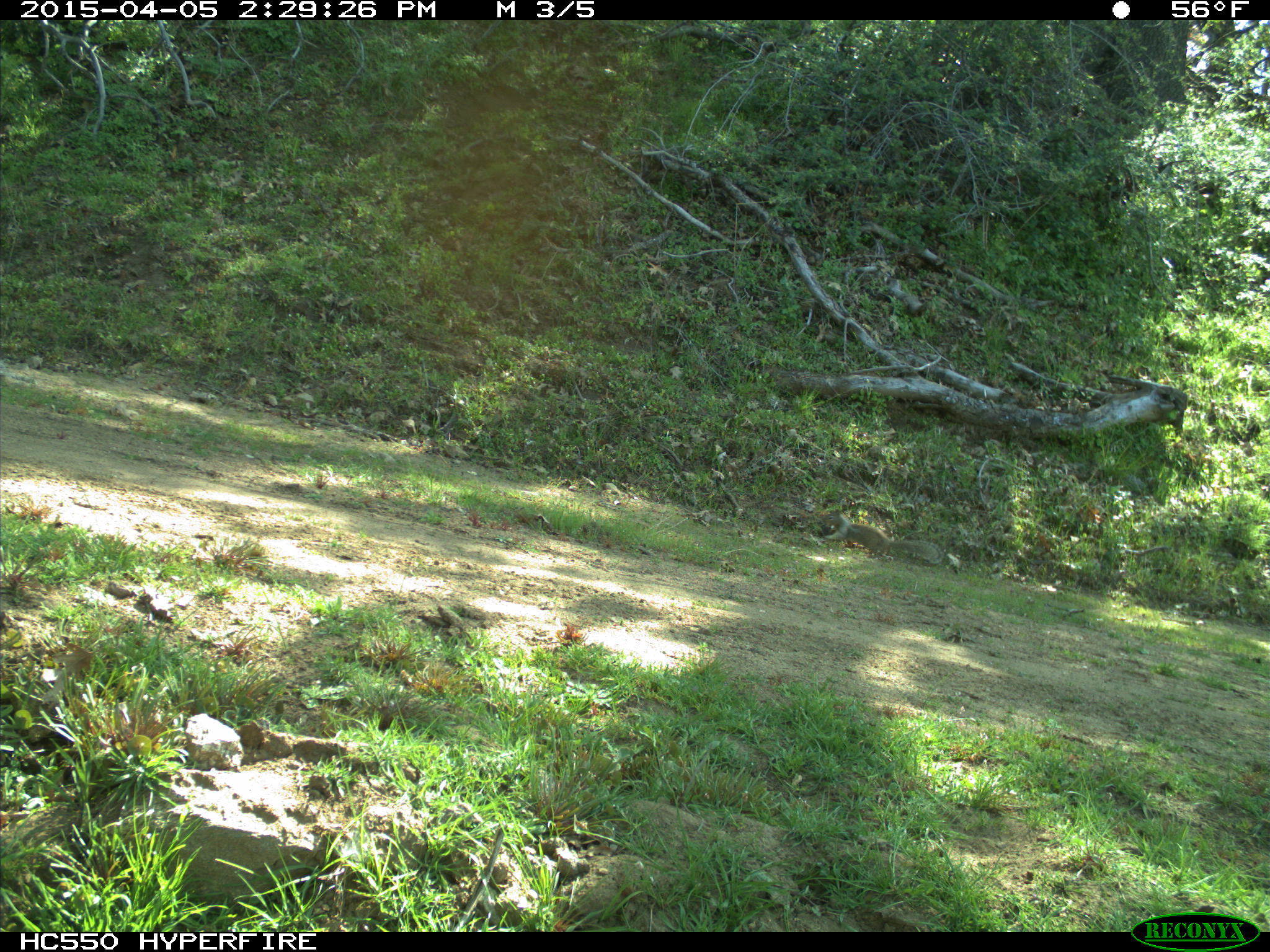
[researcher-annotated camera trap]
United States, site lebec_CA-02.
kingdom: Animalia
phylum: Chordata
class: Mammalia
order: Rodentia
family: Sciuridae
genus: Otospermophilus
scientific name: Otospermophilus beecheyi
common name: california ground squirrel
Otospermophilus beecheyi (california ground squirrel).